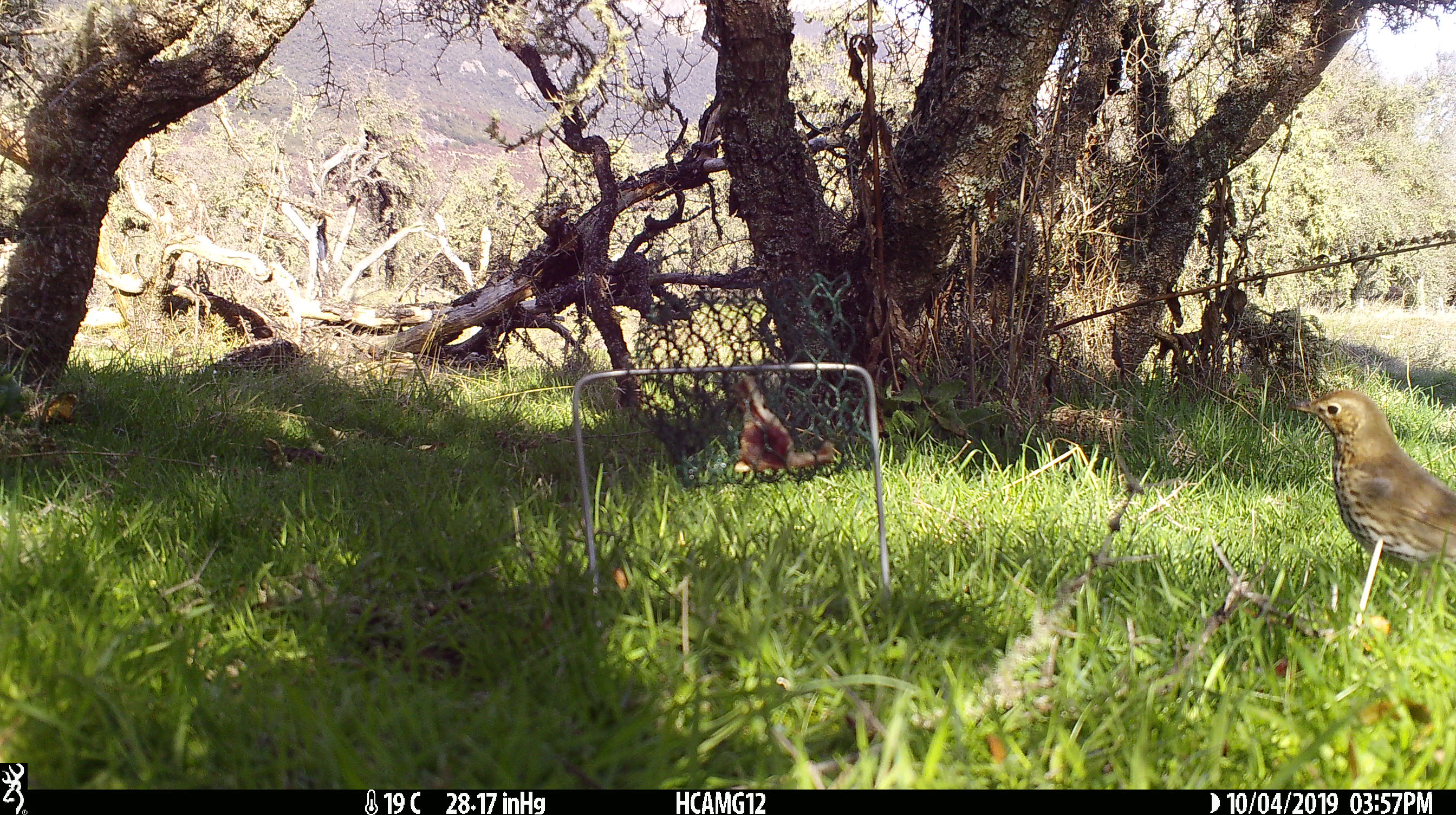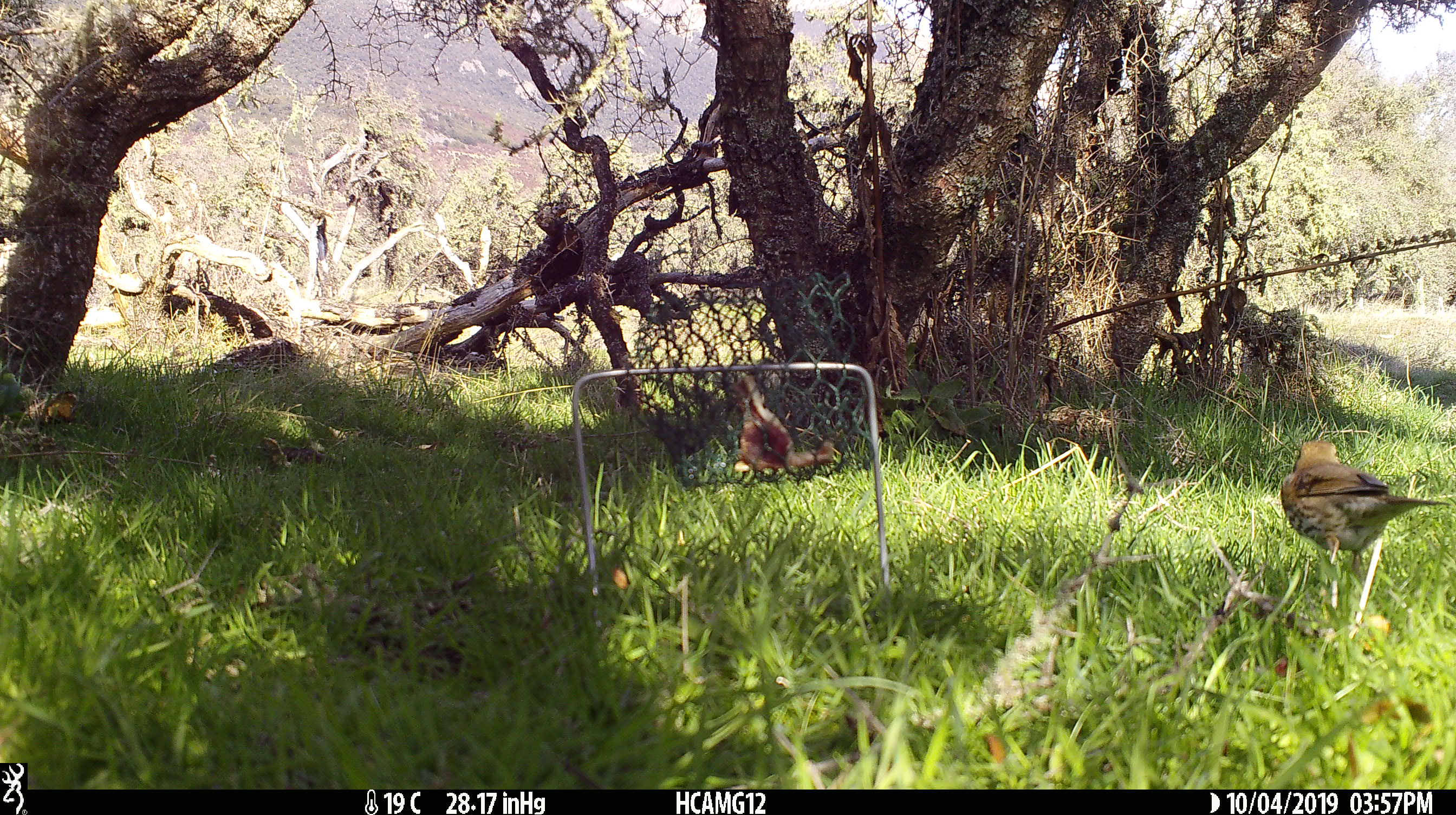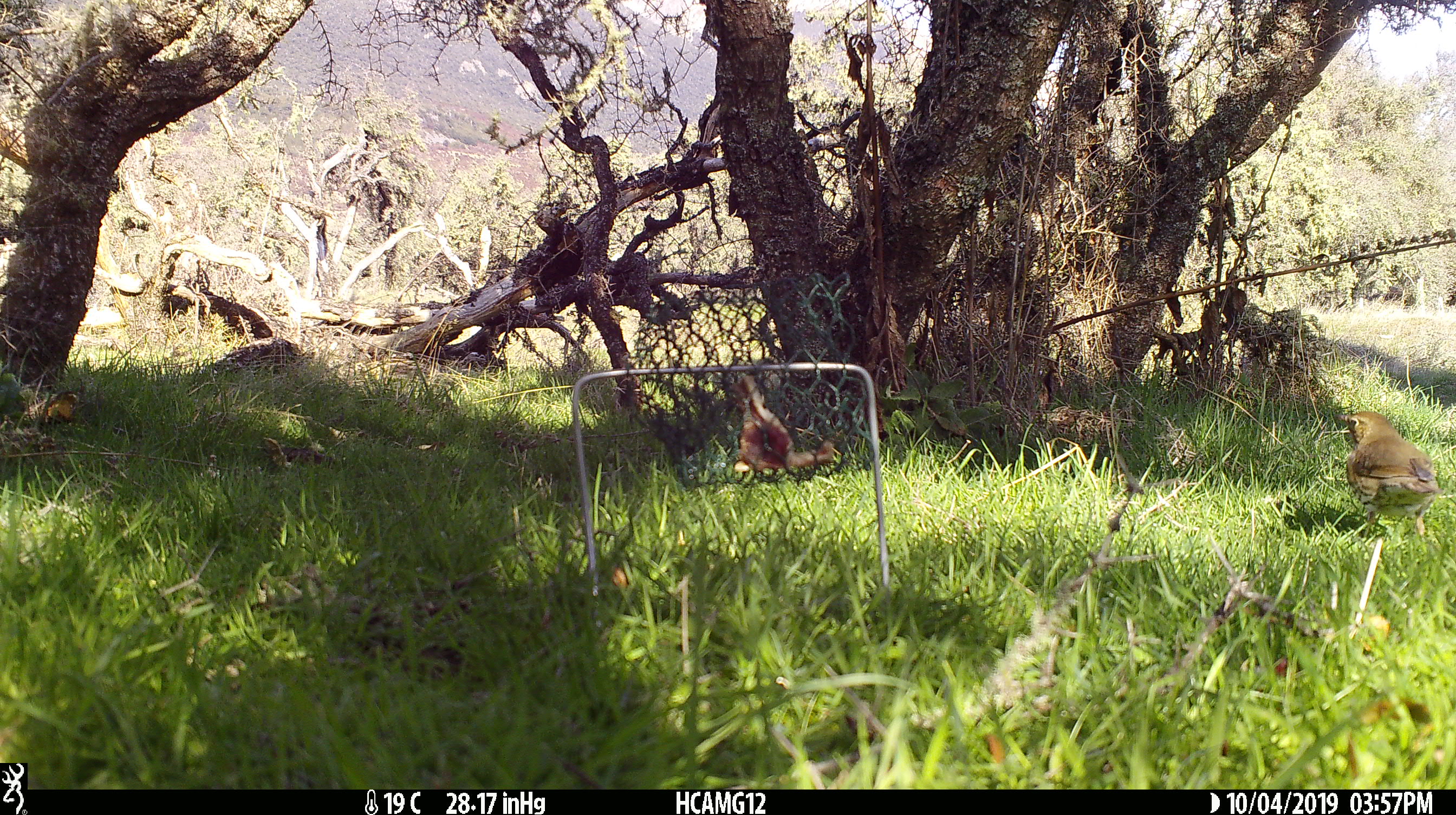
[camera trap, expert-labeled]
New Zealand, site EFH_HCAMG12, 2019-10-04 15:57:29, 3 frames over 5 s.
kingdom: Animalia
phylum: Chordata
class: Aves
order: Passeriformes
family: Turdidae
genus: Turdus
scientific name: Turdus philomelos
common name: song thrush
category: thrush